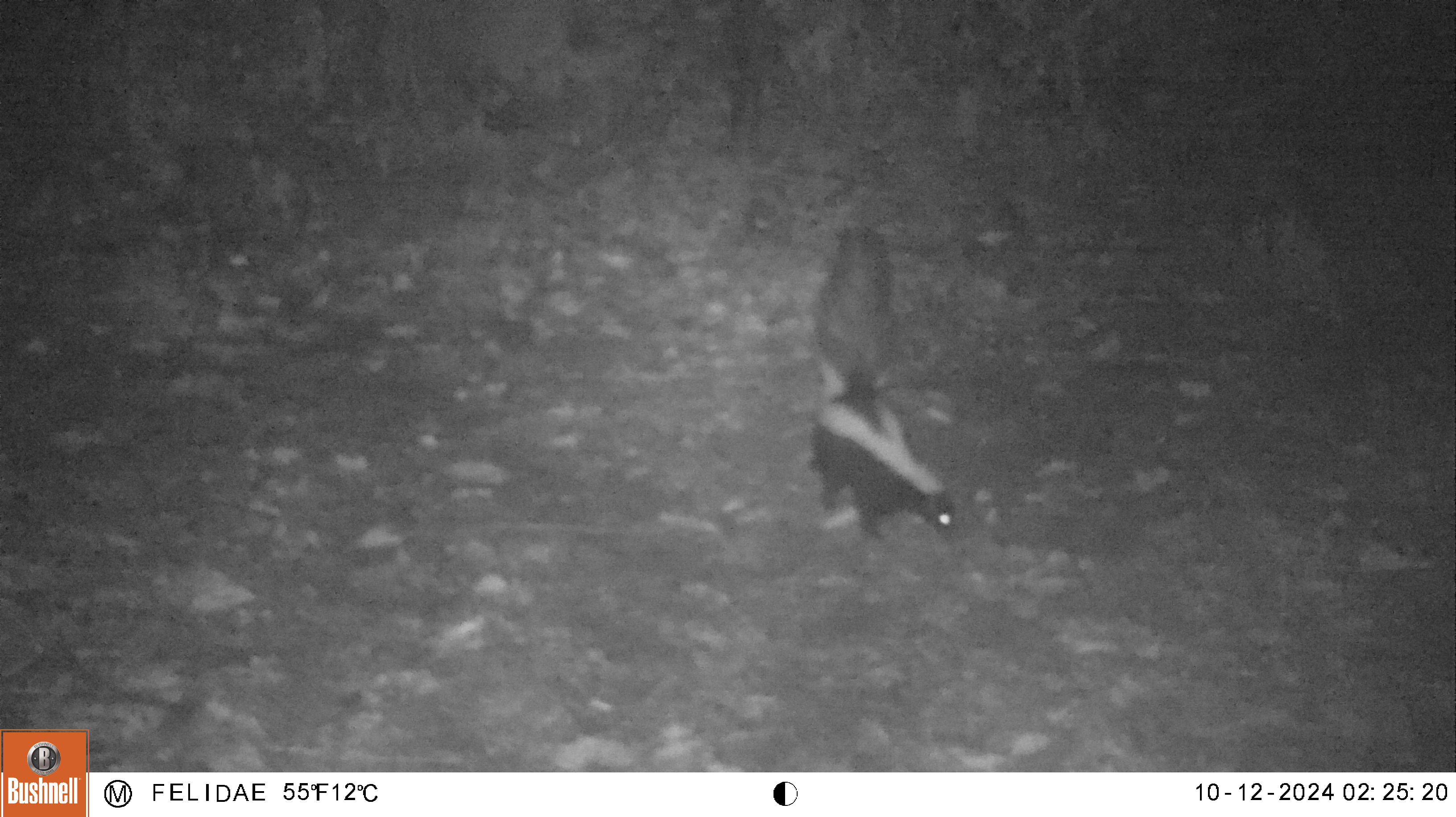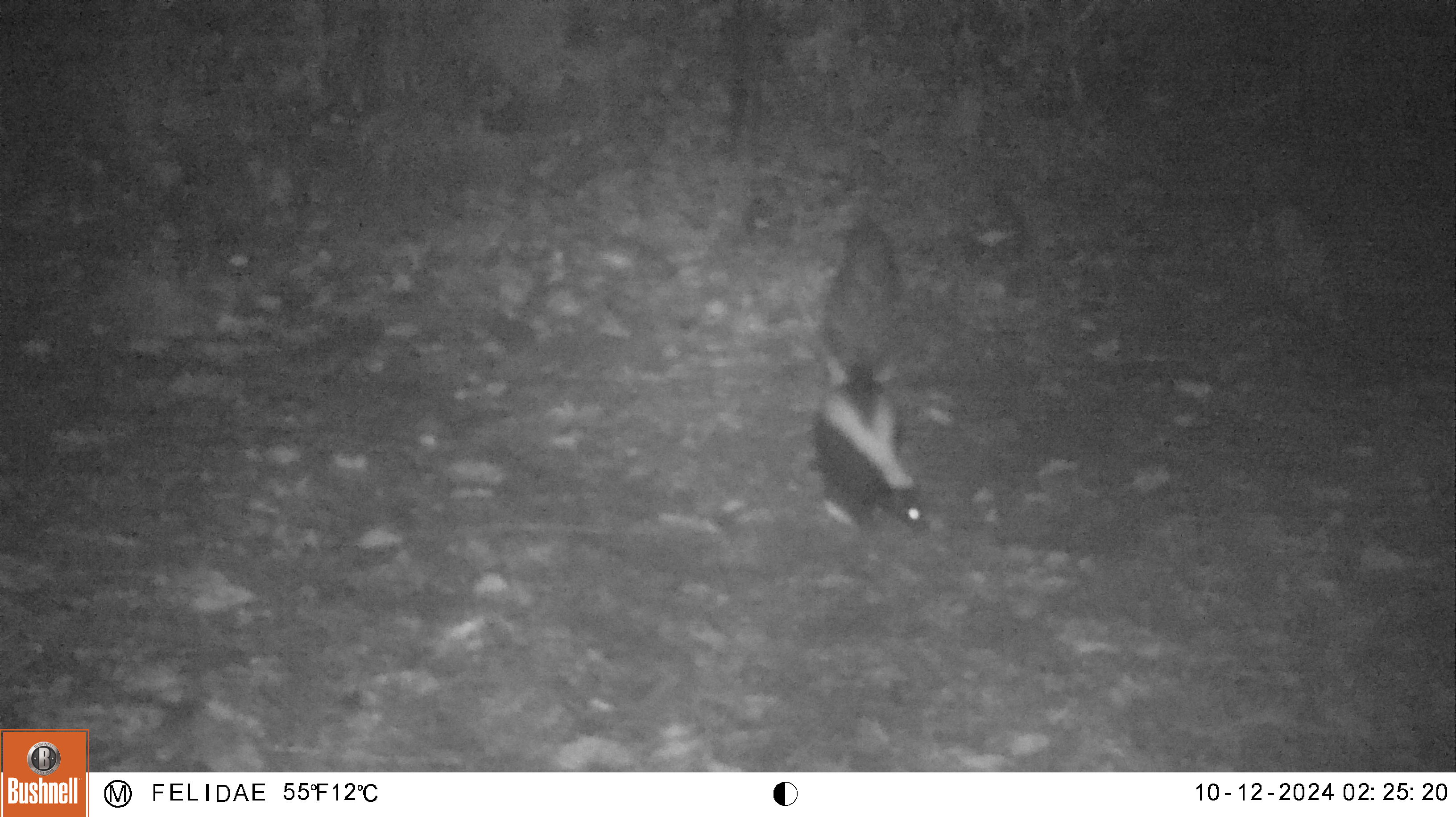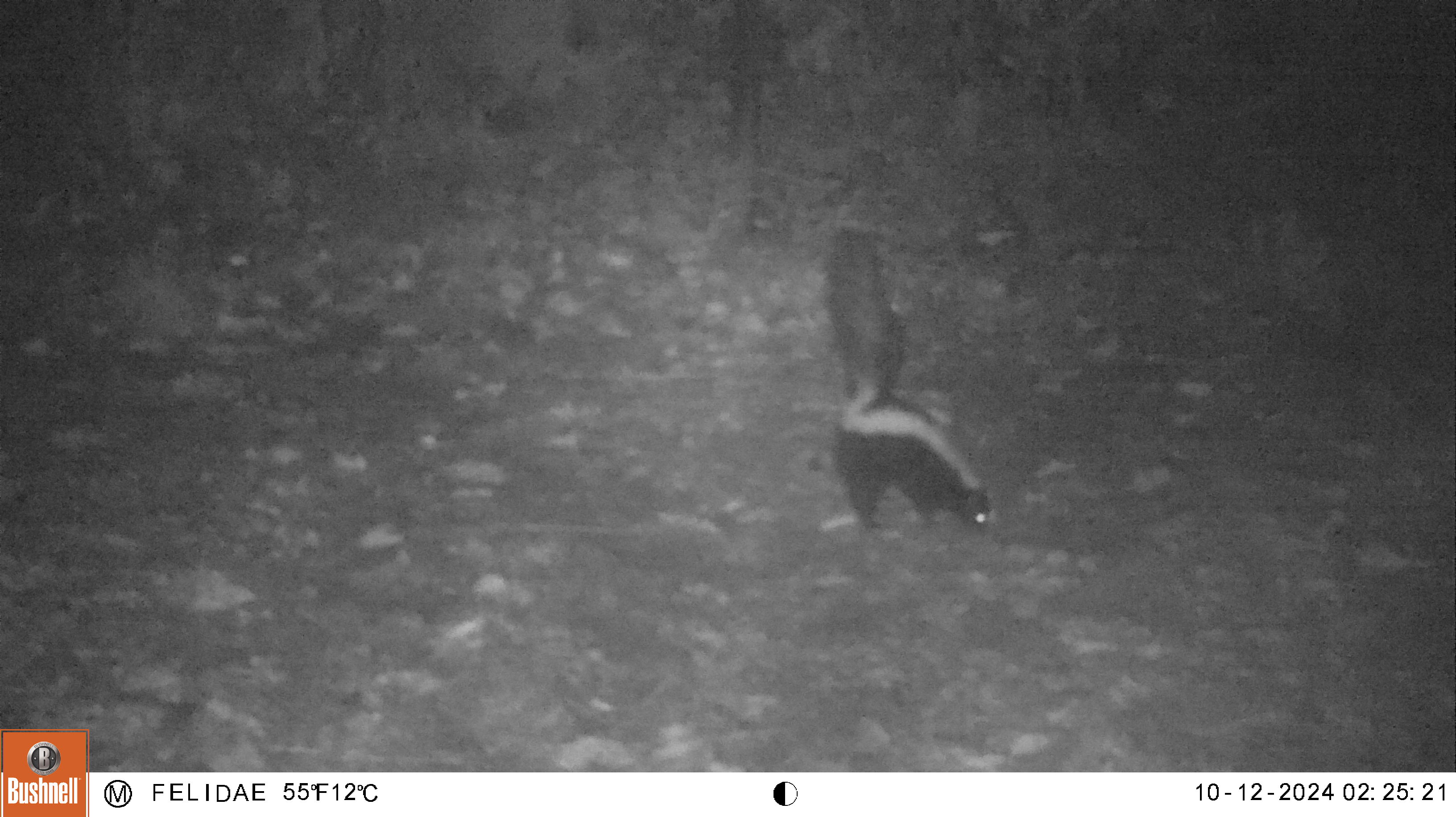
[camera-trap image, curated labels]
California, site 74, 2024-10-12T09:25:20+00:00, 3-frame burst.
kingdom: Animalia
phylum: Chordata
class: Mammalia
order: Carnivora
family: Mephitidae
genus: Mephitis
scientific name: Mephitis mephitis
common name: striped skunk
Striped skunk (Mephitis mephitis).